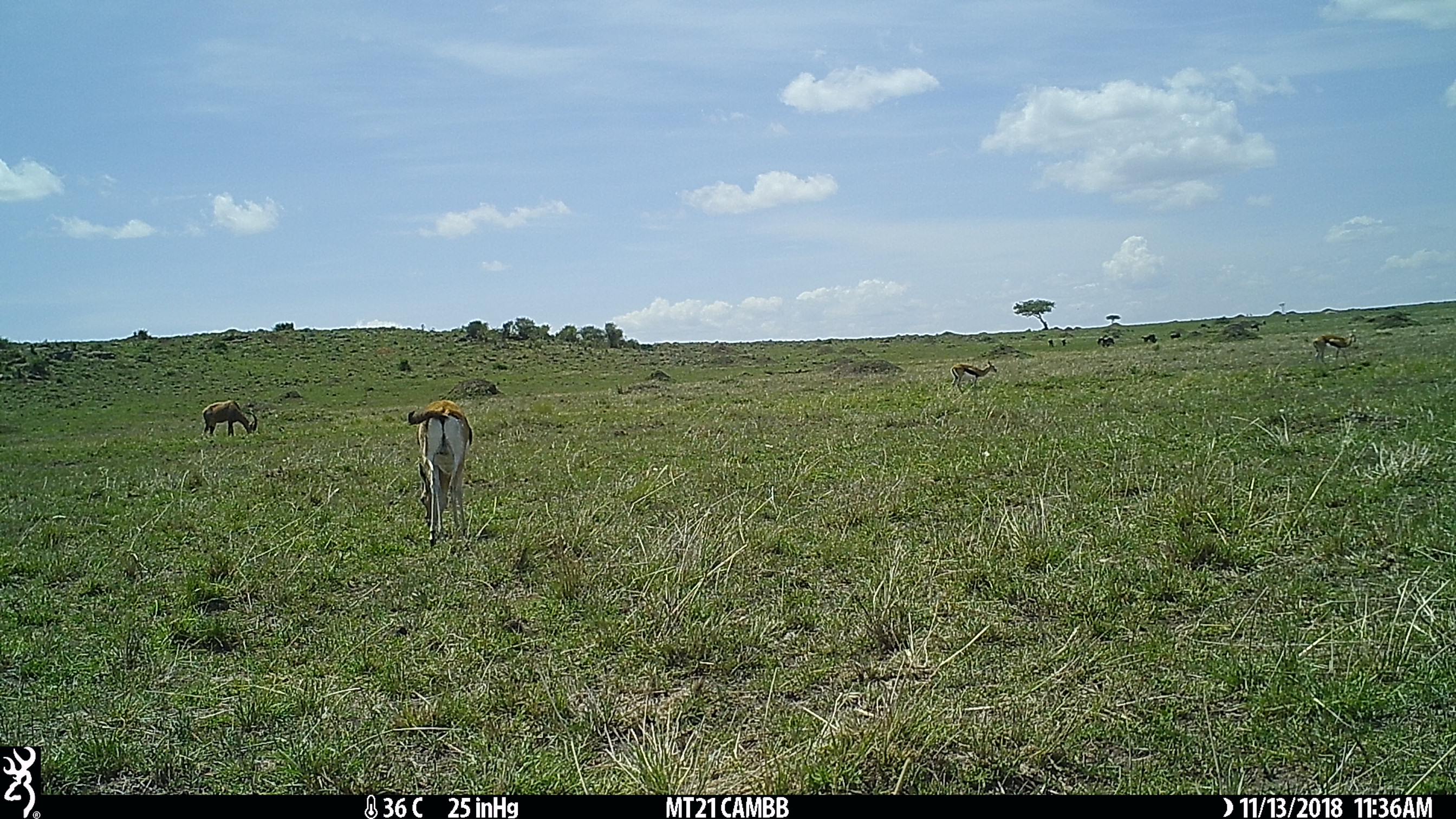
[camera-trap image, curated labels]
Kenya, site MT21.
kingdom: Animalia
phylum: Chordata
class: Mammalia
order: Artiodactyla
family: Bovidae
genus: Eudorcas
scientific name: Eudorcas thomsonii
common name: thomon's gazelle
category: gazelle thomsons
Gazelle thomsons (thomon's gazelle) (Eudorcas thomsonii).